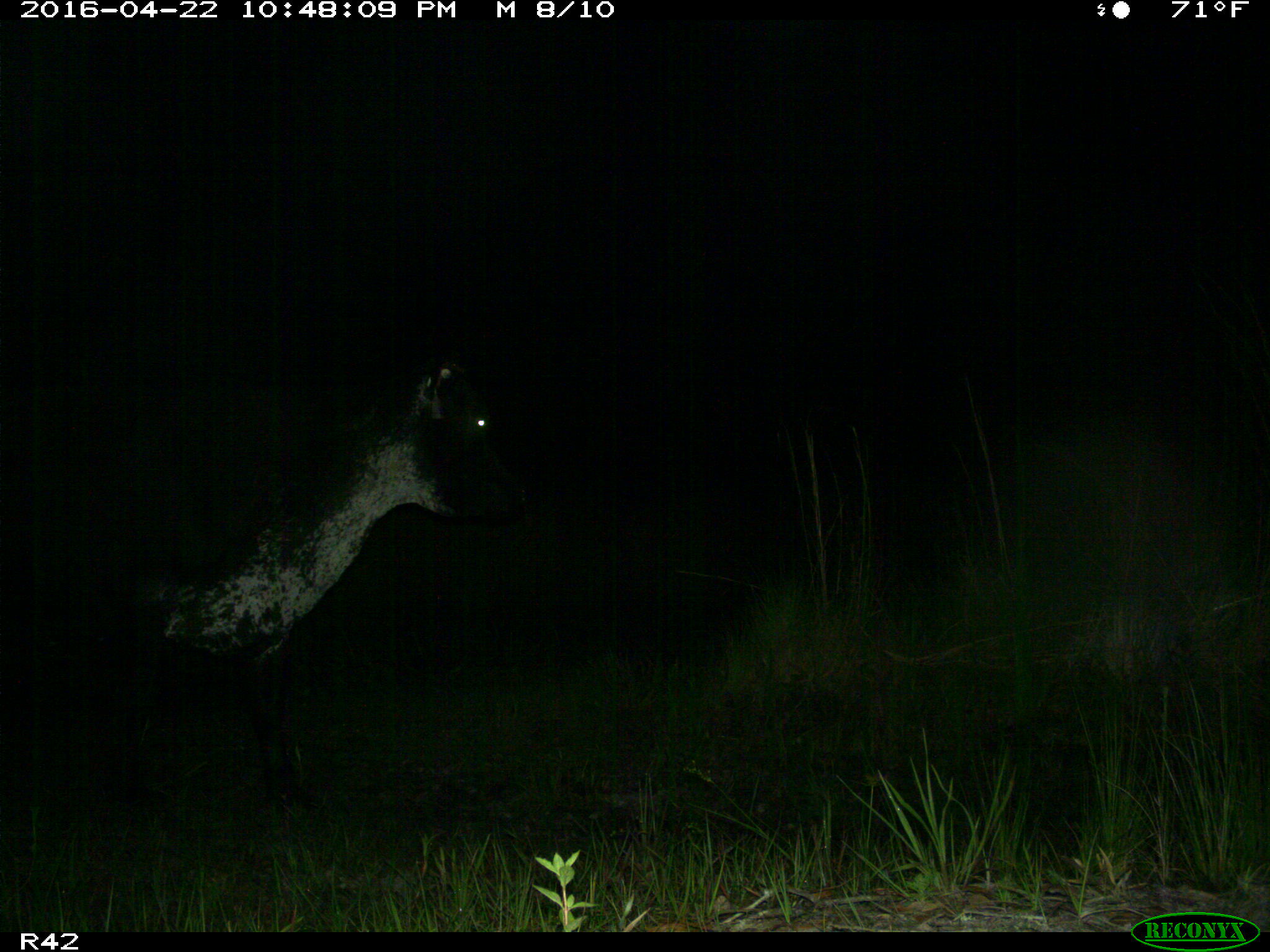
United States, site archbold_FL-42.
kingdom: Animalia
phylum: Chordata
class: Mammalia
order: Artiodactyla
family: Bovidae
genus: Bos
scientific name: Bos taurus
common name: domestic cow